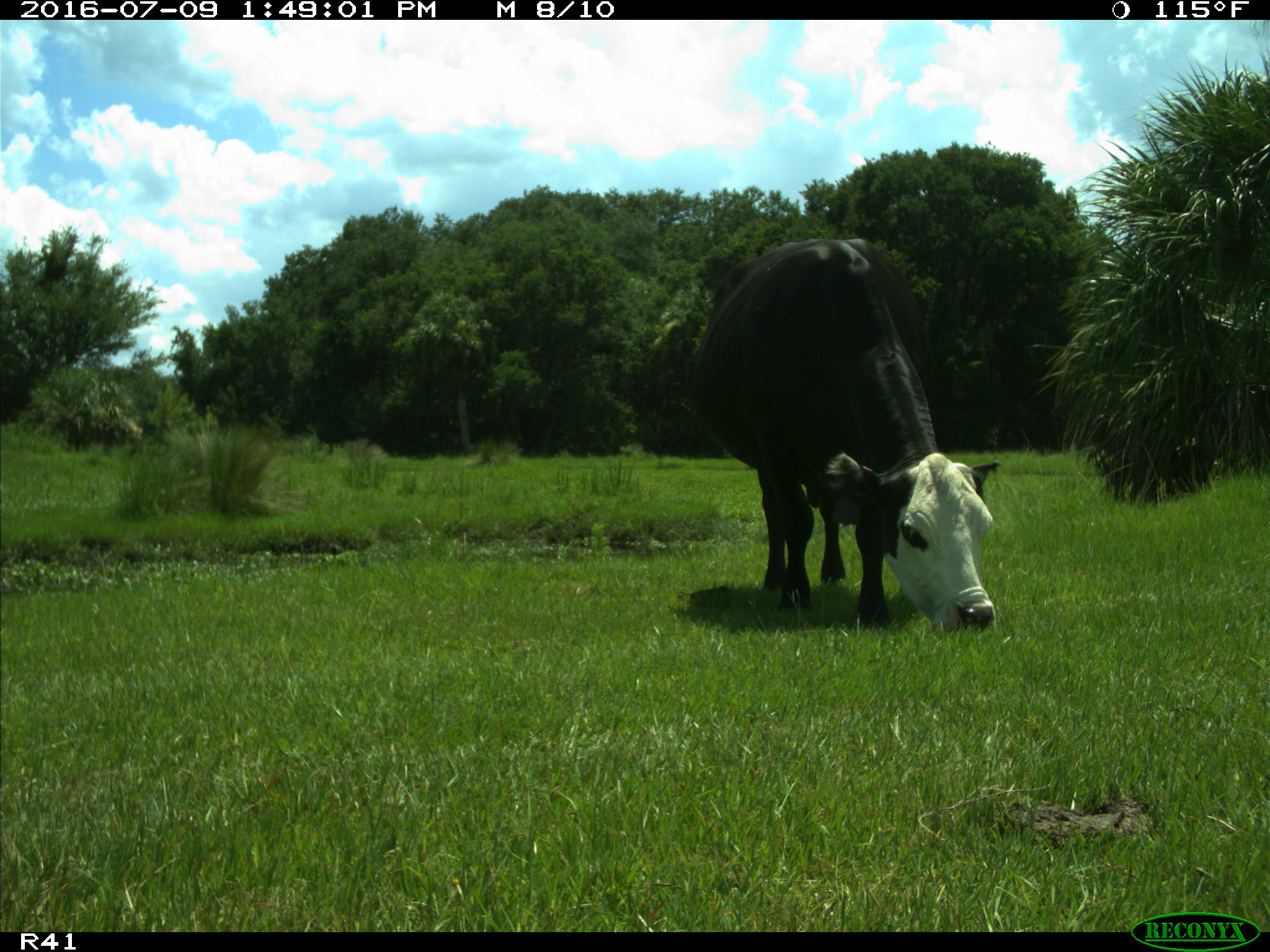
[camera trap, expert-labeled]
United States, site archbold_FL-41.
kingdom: Animalia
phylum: Chordata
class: Mammalia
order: Artiodactyla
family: Bovidae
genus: Bos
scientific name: Bos taurus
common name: domestic cow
Bos taurus (domestic cow).